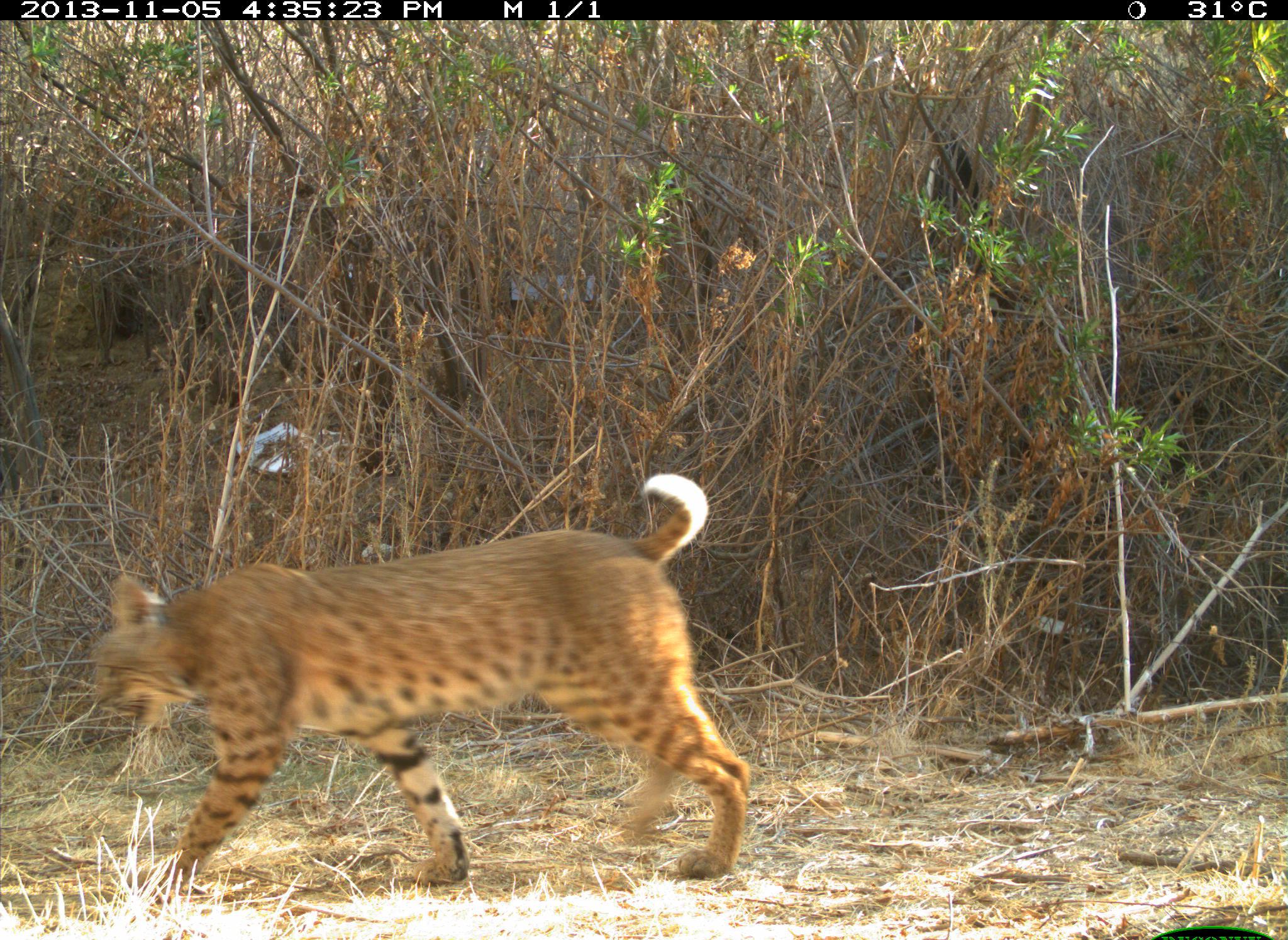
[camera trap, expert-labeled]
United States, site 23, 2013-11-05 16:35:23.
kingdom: Animalia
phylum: Chordata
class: Mammalia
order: Carnivora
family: Felidae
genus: Lynx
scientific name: Lynx rufus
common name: bobcat